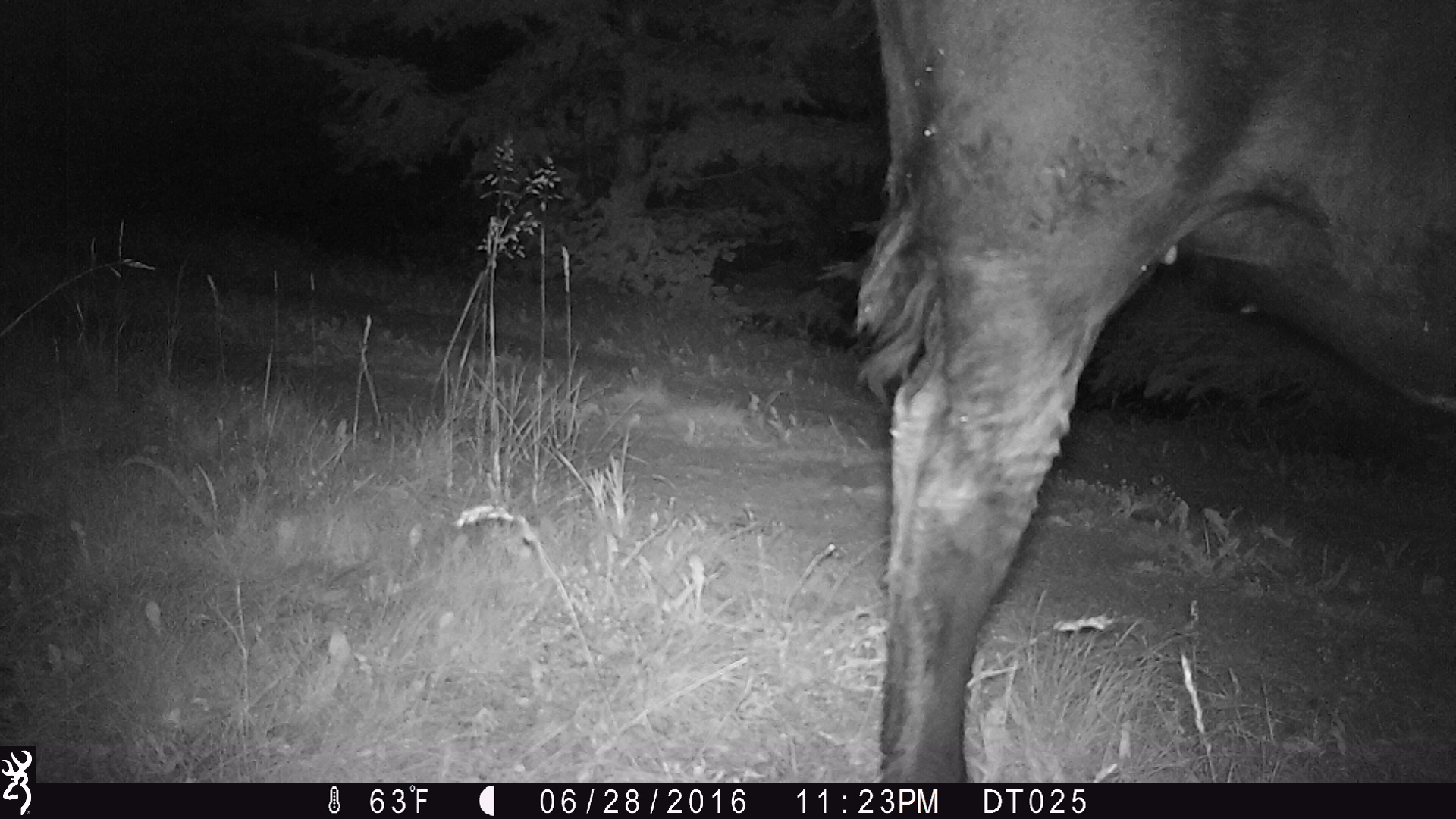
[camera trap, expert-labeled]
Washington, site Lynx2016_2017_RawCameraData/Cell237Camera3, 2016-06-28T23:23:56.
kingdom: Animalia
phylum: Chordata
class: Mammalia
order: Artiodactyla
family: Bovidae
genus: Bos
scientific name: Bos taurus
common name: domestic cattle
Domestic cattle (Bos taurus). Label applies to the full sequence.